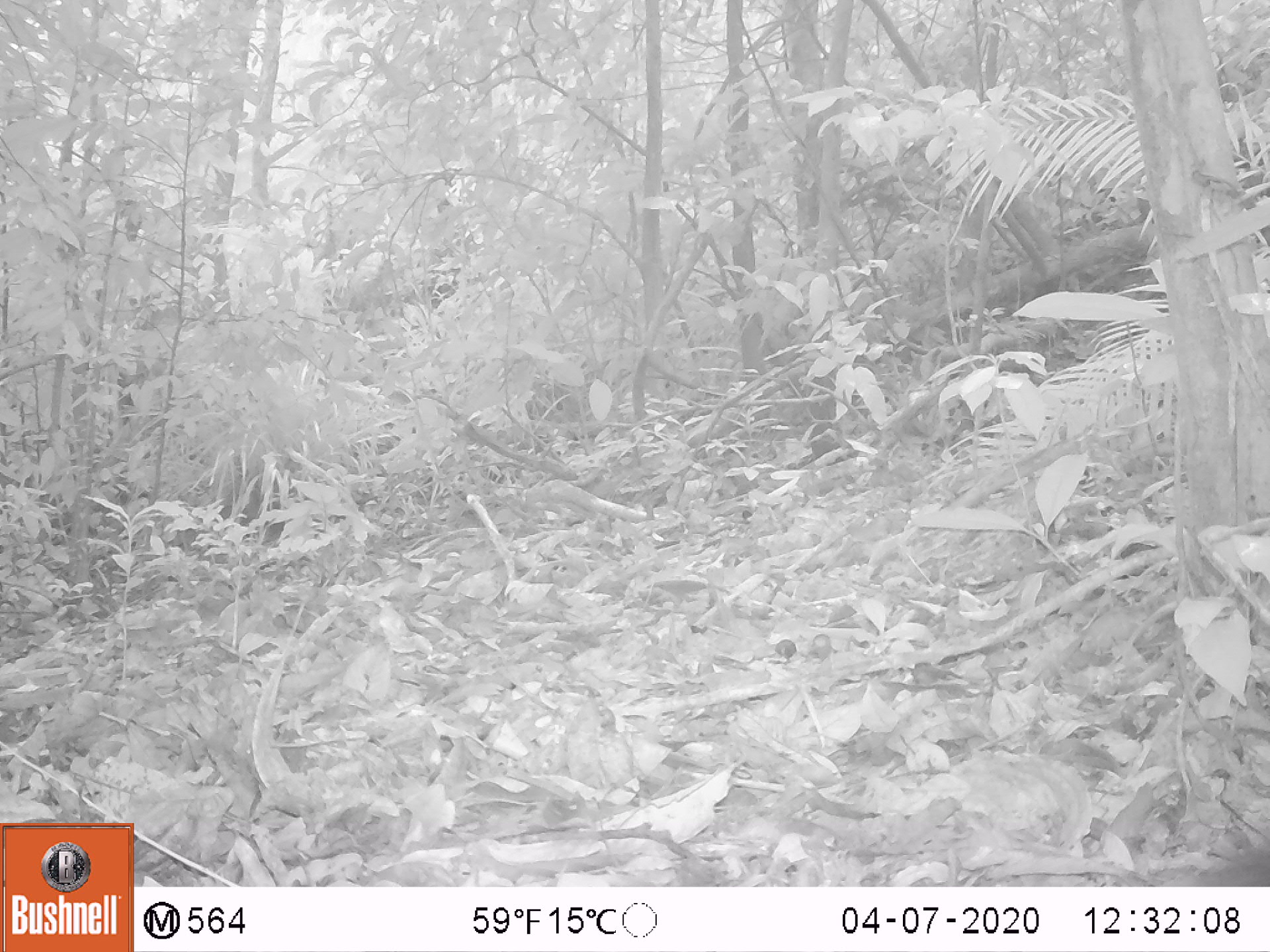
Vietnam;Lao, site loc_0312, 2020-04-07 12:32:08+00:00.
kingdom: Animalia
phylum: Chordata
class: Aves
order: Galliformes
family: Phasianidae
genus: Polyplectron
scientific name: Polyplectron bicalcaratum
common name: gray peacock-pheasant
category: grey peacock pheasant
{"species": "grey peacock pheasant (gray peacock-pheasant) (Polyplectron bicalcaratum)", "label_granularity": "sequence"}